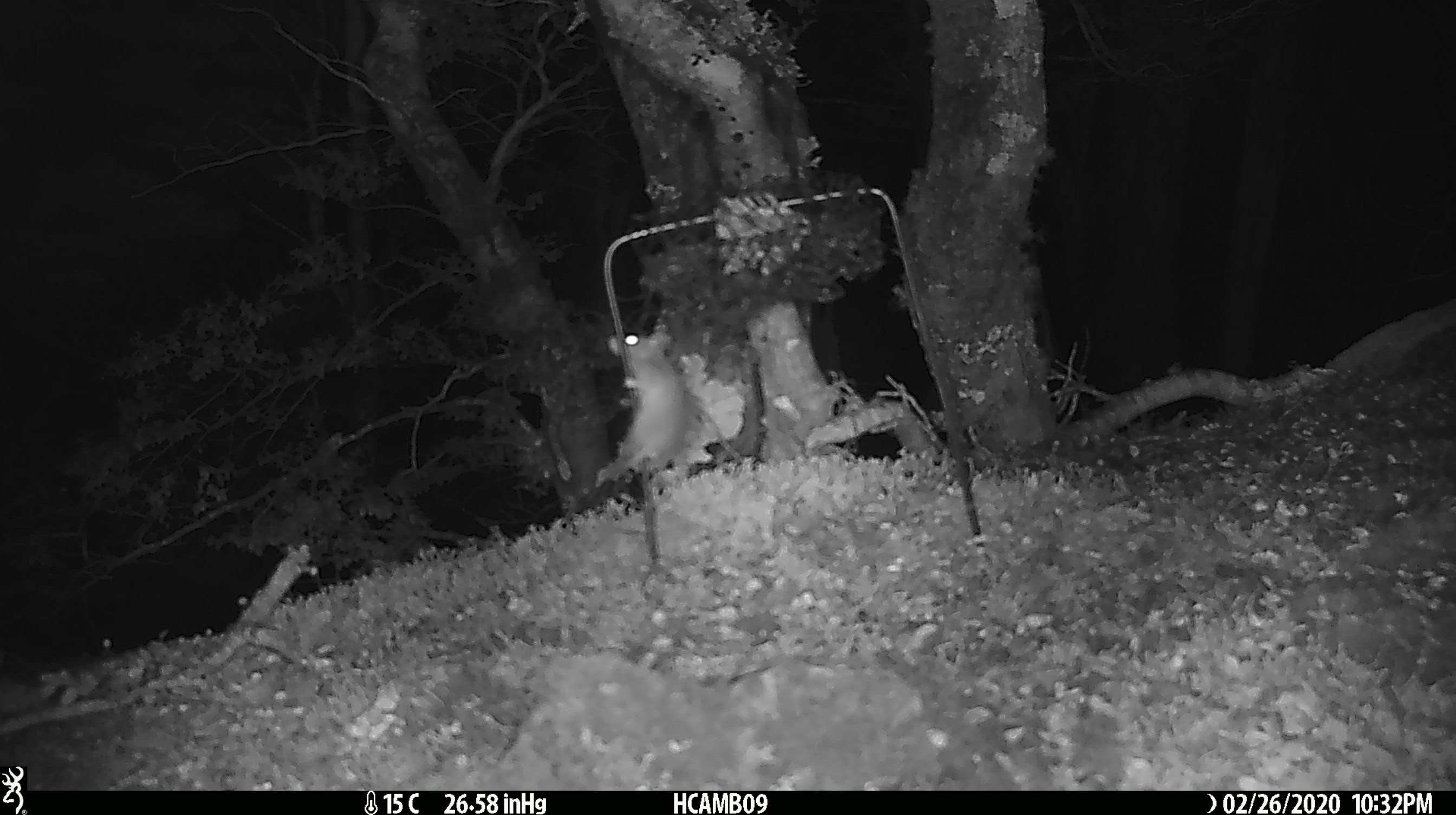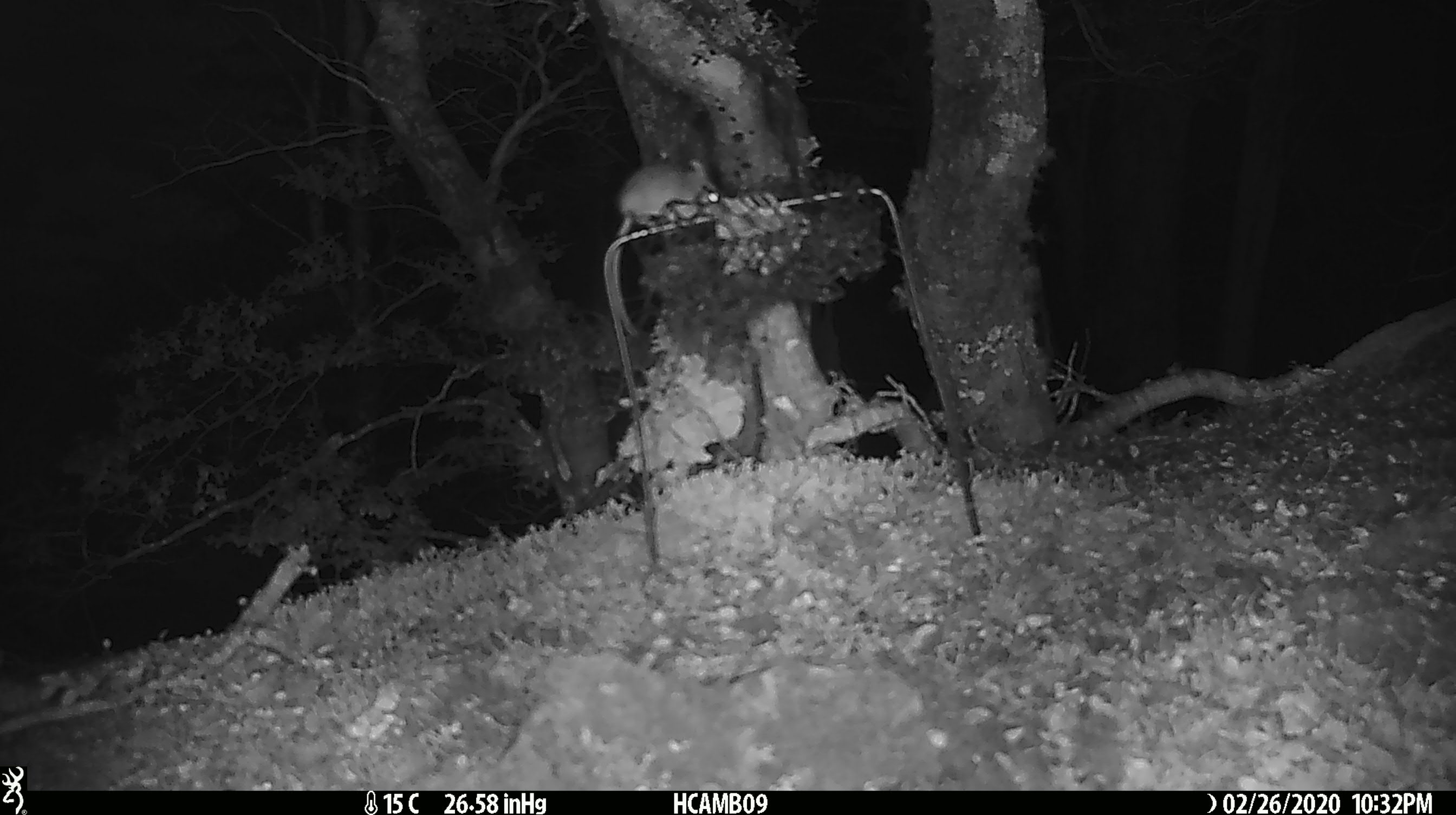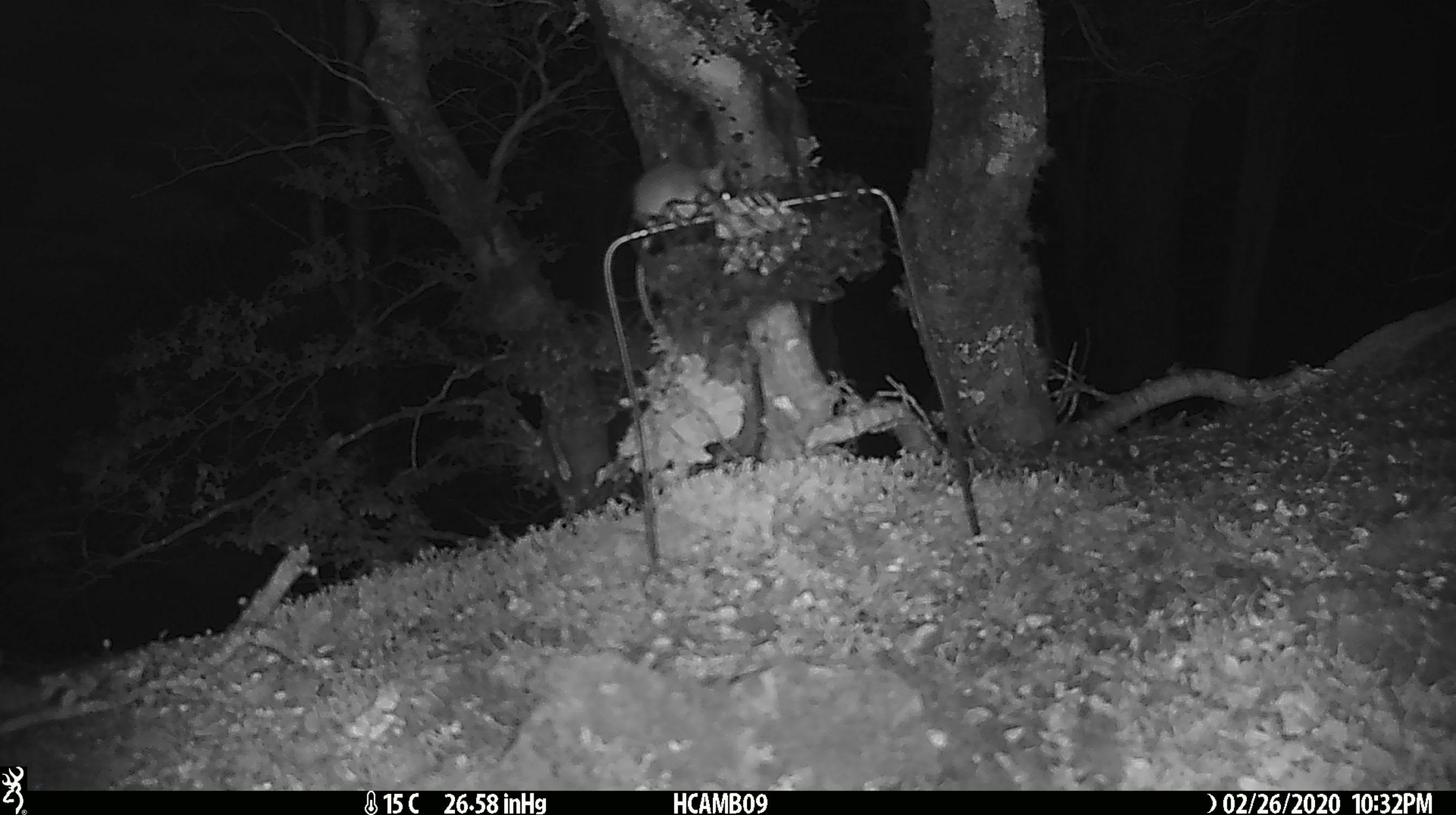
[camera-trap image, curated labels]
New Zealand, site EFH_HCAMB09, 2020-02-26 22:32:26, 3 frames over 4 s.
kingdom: Animalia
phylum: Chordata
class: Mammalia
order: Rodentia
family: Muridae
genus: Mus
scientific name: Mus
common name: mouse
Mouse (Mus).